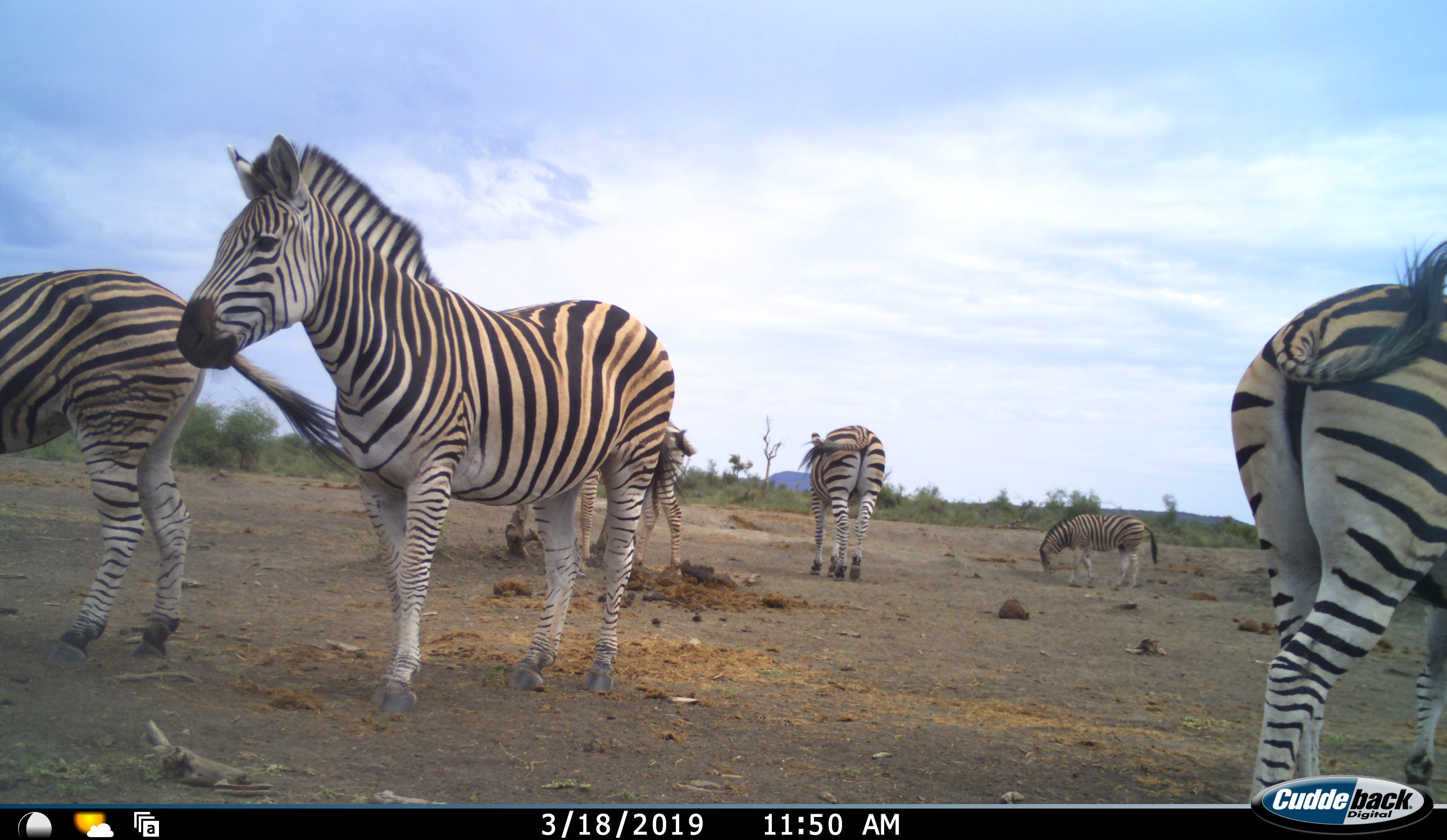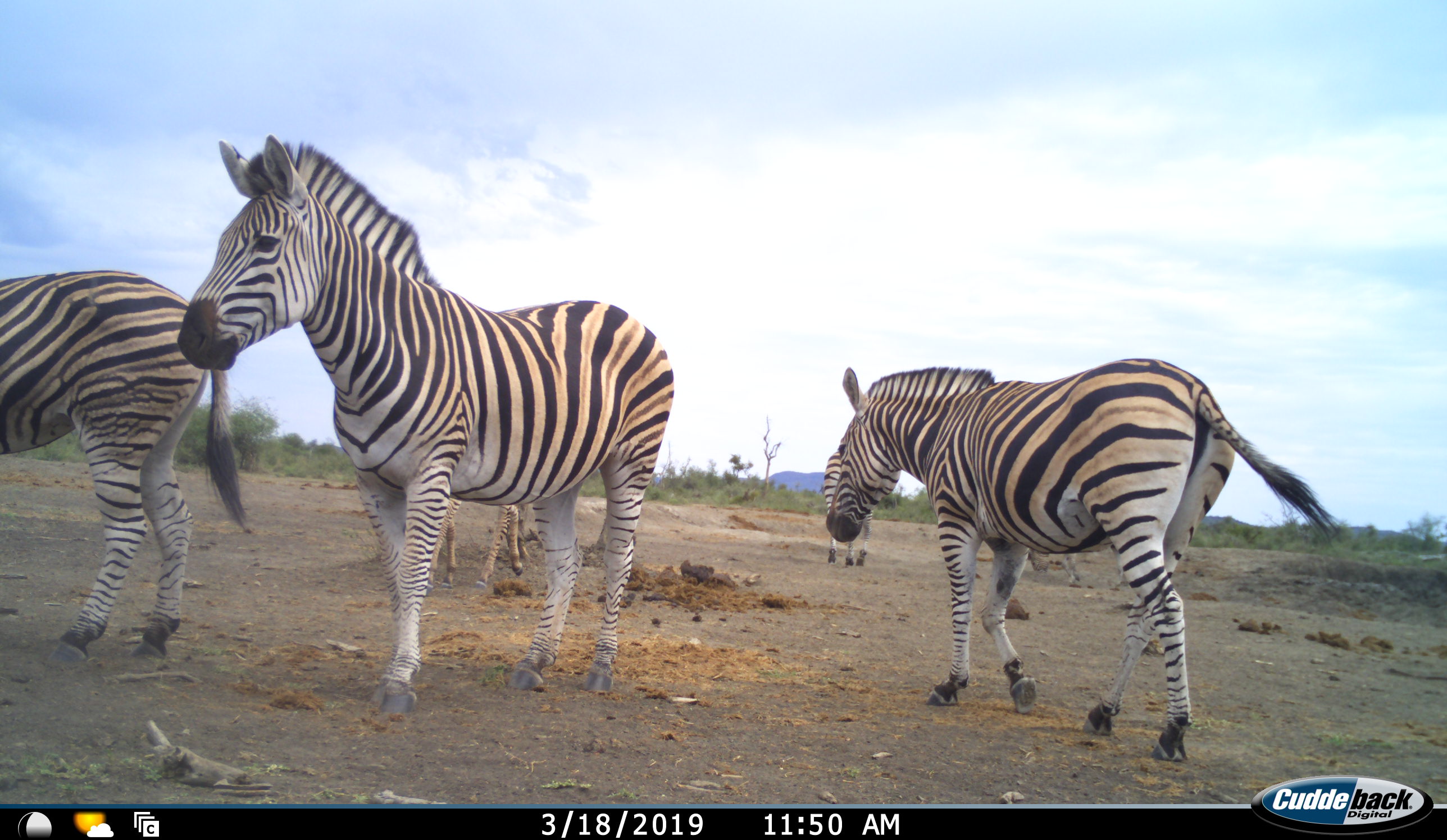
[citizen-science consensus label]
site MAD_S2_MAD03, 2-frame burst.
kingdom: Animalia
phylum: Chordata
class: Mammalia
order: Perissodactyla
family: Equidae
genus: Equus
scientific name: Equus quagga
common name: plains zebra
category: zebraplains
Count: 6.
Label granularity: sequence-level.